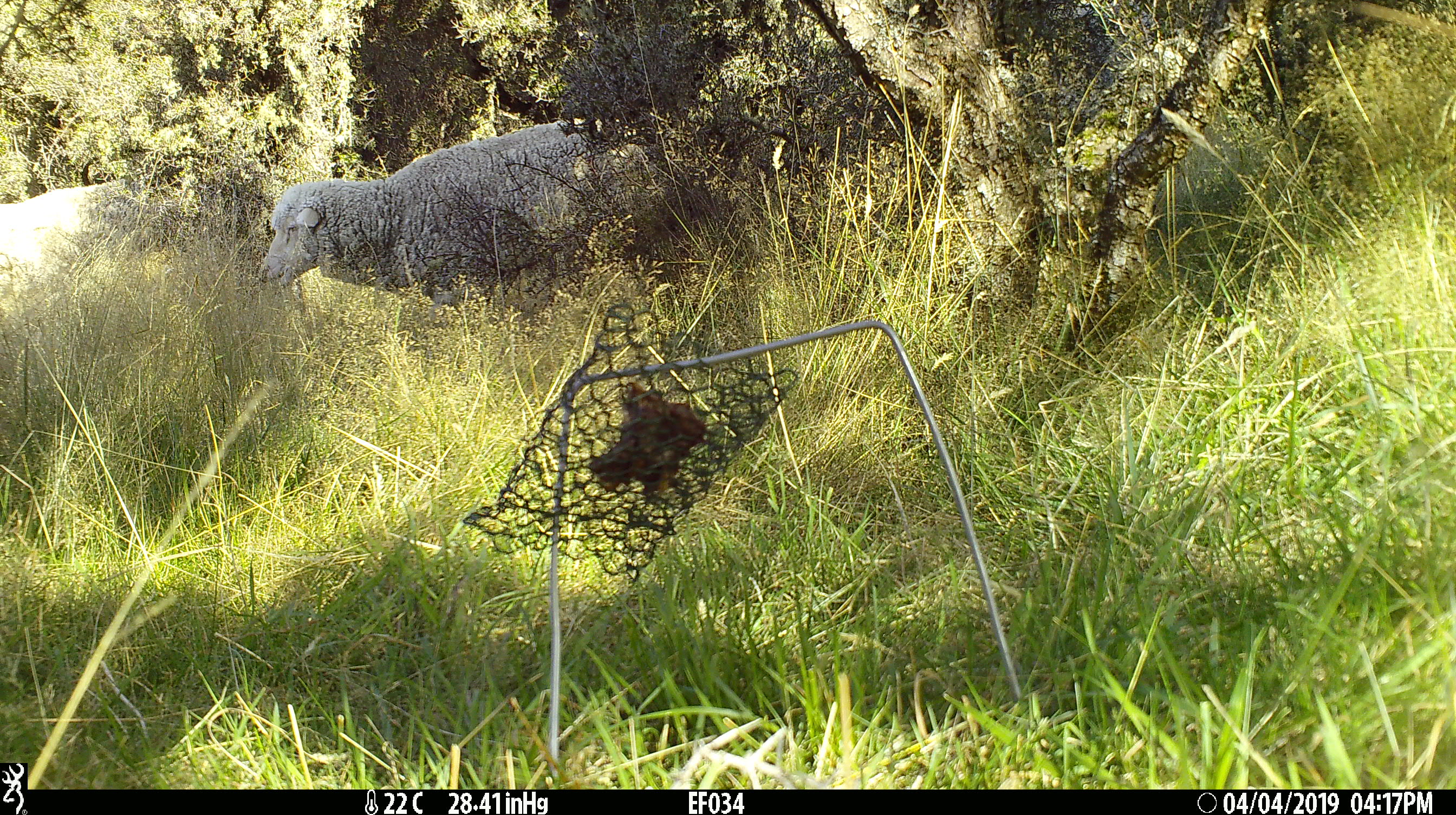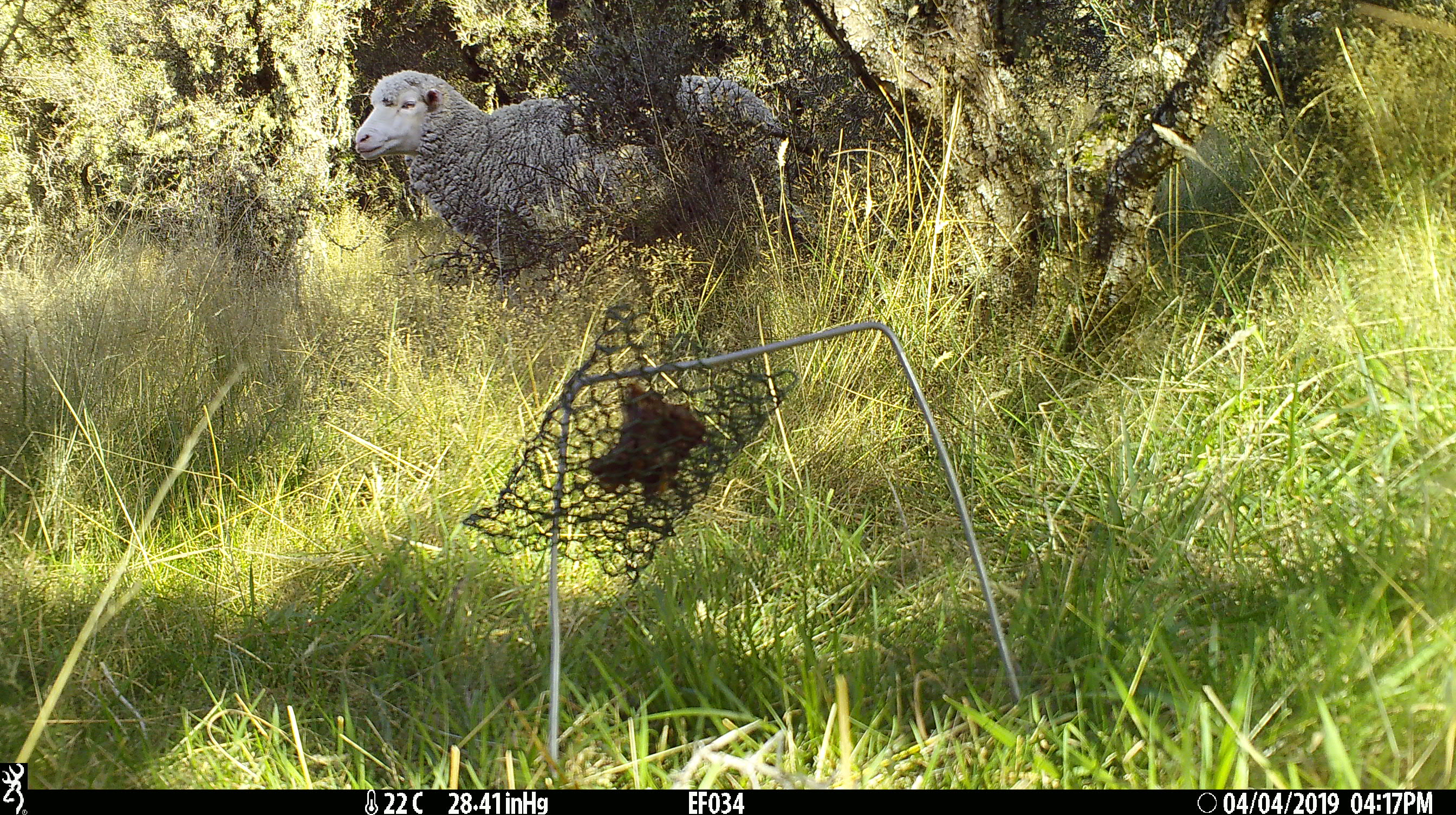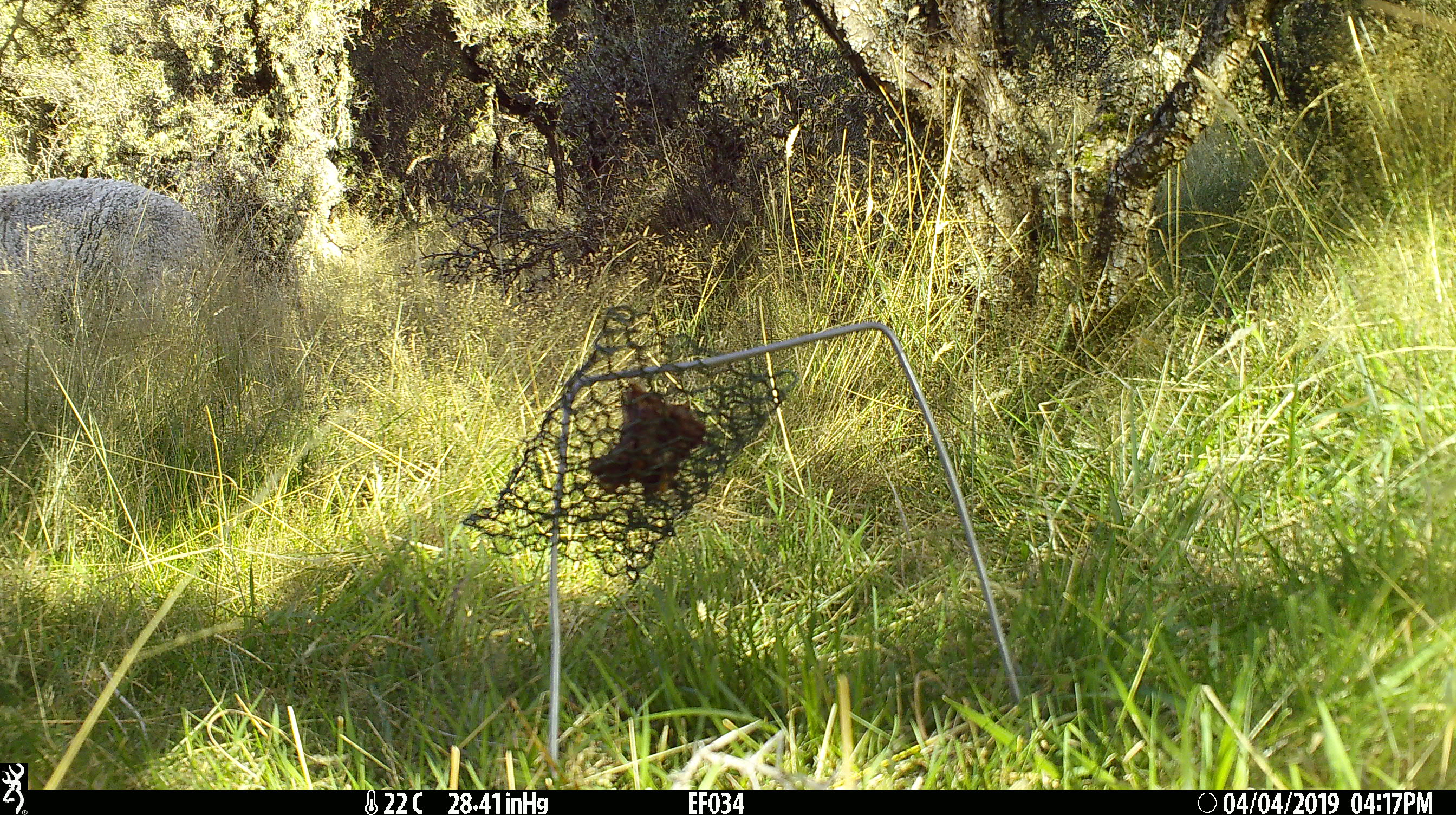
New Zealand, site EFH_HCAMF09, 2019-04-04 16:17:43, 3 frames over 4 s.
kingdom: Animalia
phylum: Chordata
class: Mammalia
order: Artiodactyla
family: Bovidae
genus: Ovis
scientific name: Ovis aries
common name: domestic sheep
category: sheep